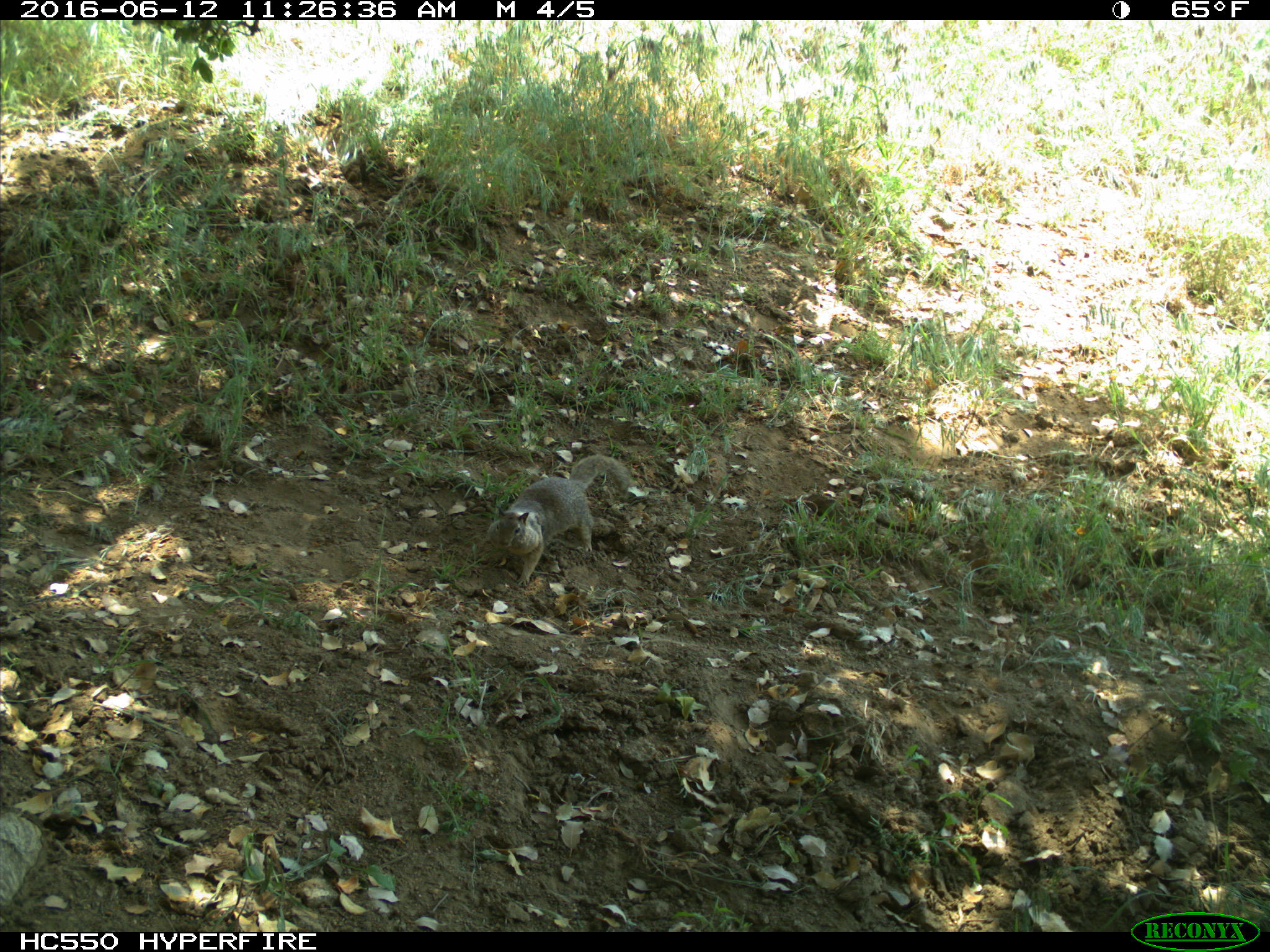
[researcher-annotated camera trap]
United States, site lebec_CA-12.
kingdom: Animalia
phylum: Chordata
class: Mammalia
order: Rodentia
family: Sciuridae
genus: Otospermophilus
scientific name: Otospermophilus beecheyi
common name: california ground squirrel